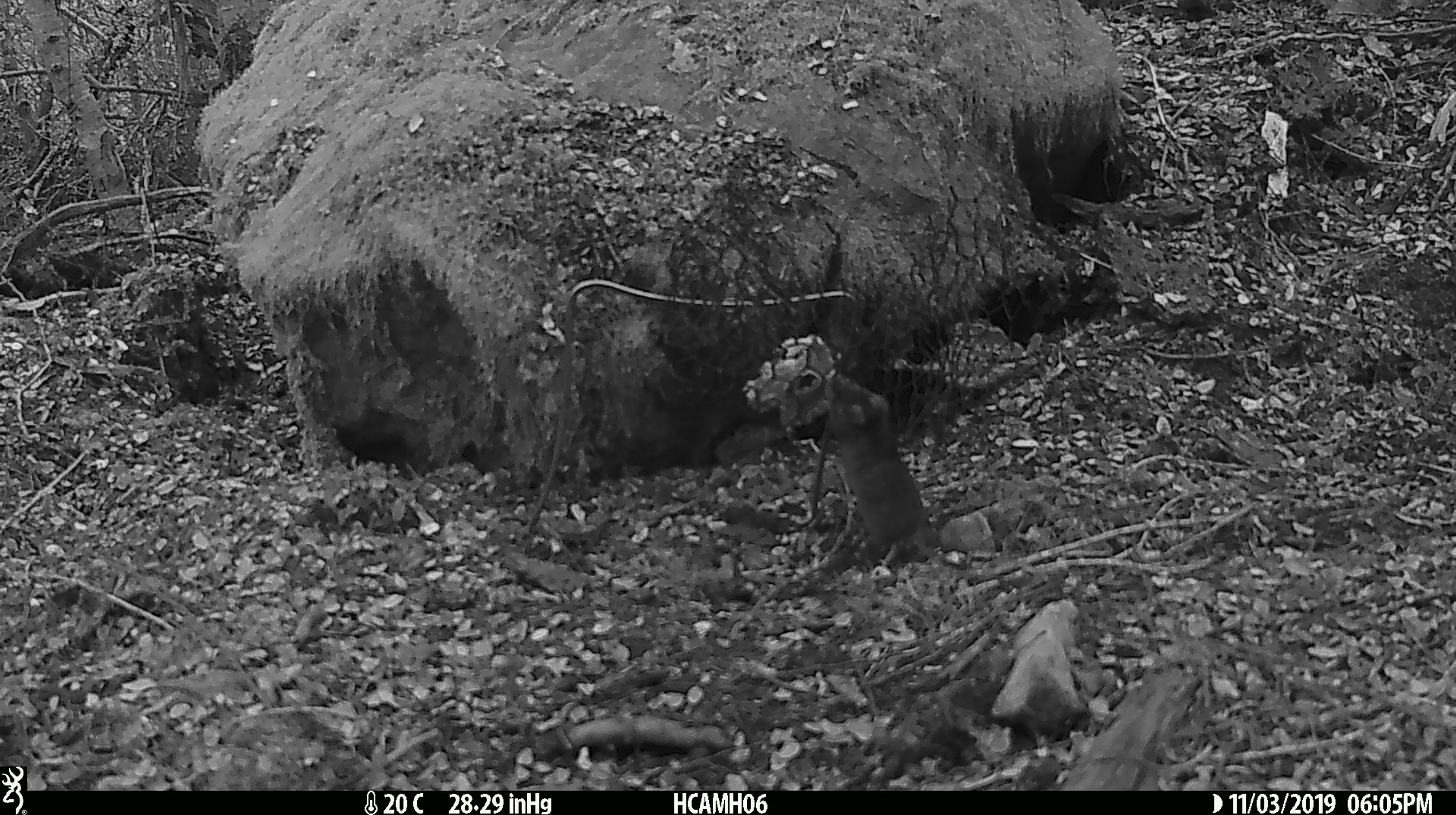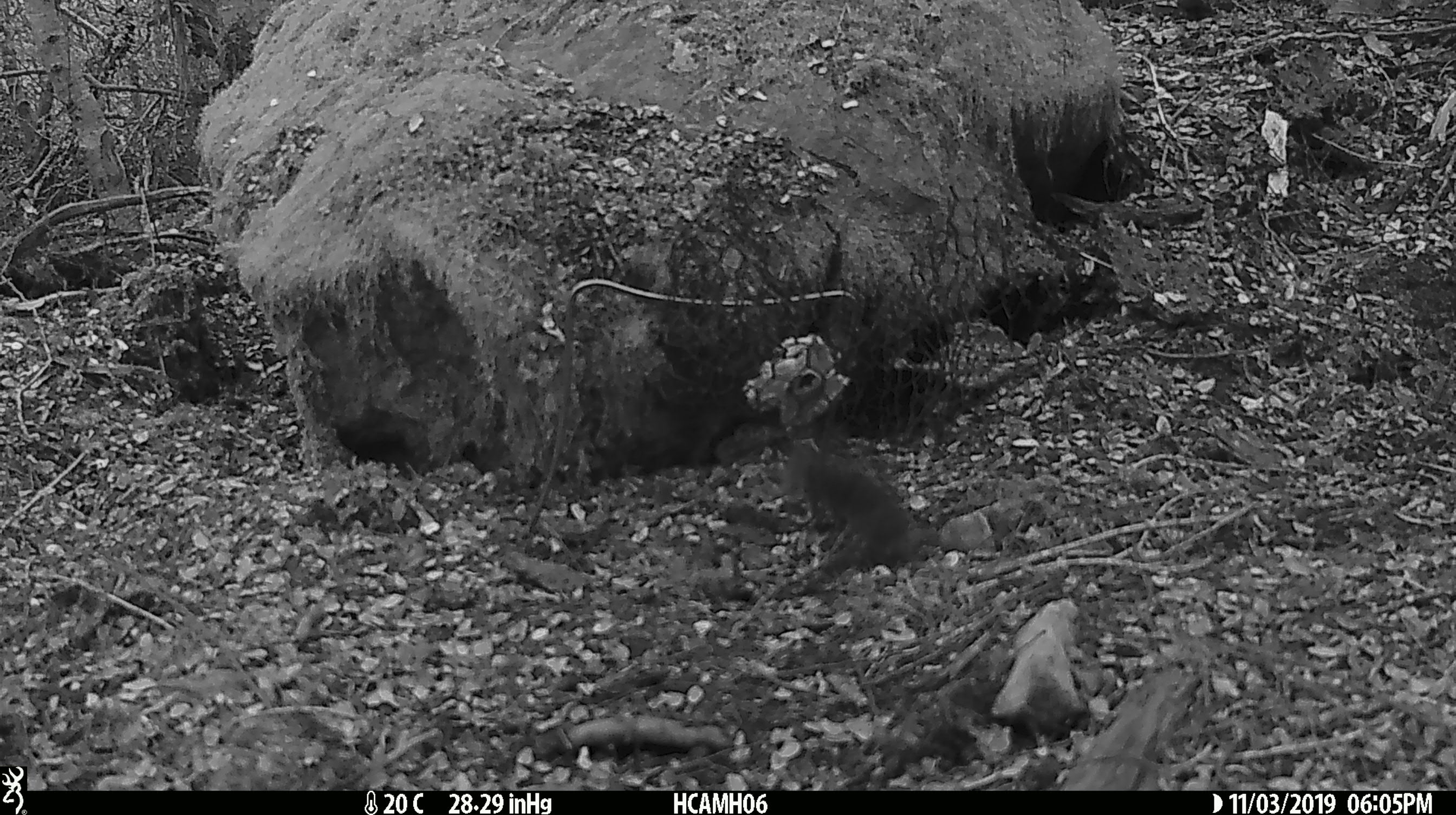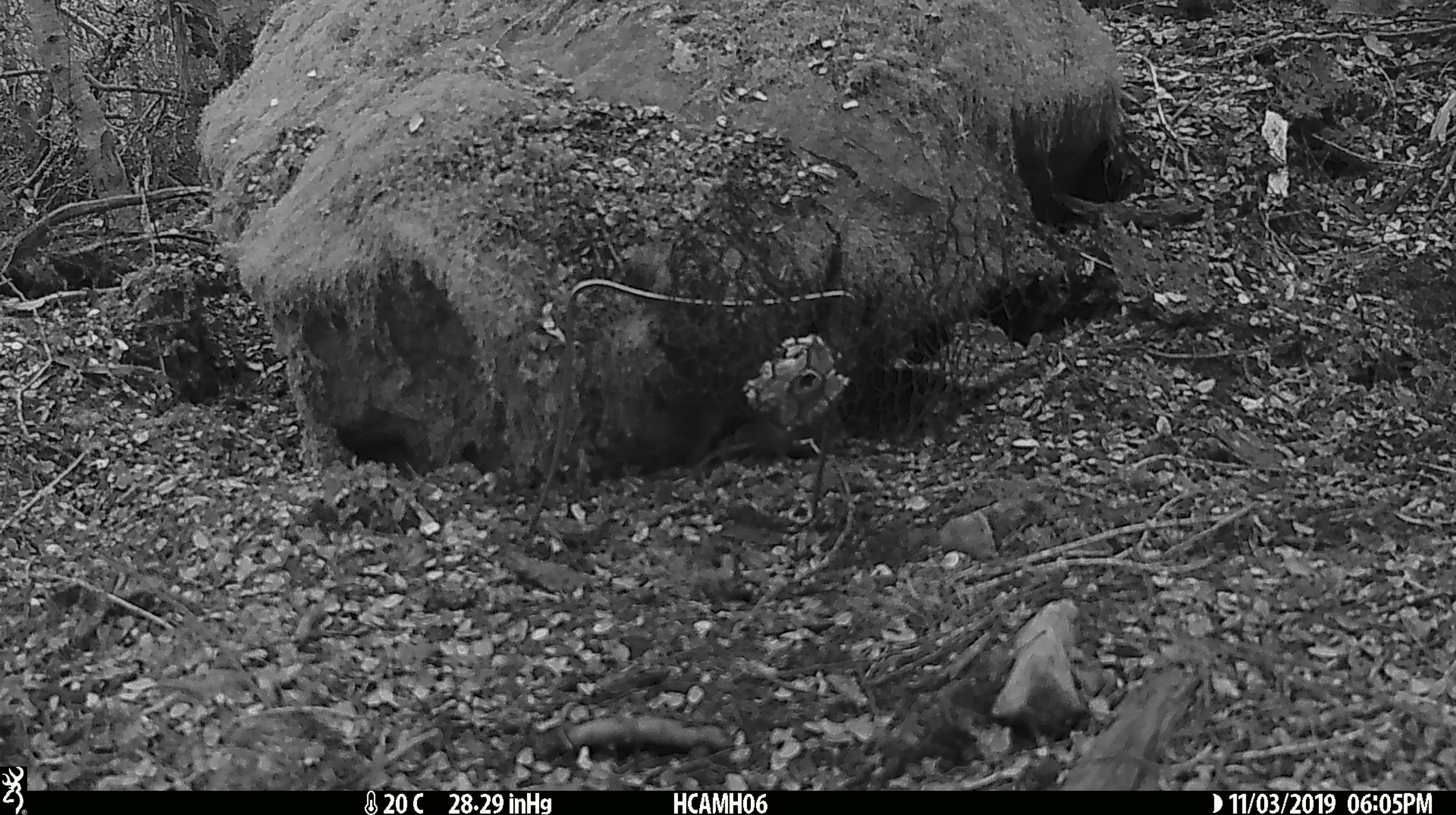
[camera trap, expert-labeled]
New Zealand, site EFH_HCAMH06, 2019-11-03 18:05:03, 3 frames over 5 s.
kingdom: Animalia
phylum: Chordata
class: Mammalia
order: Rodentia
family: Muridae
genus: Mus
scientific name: Mus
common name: mouse